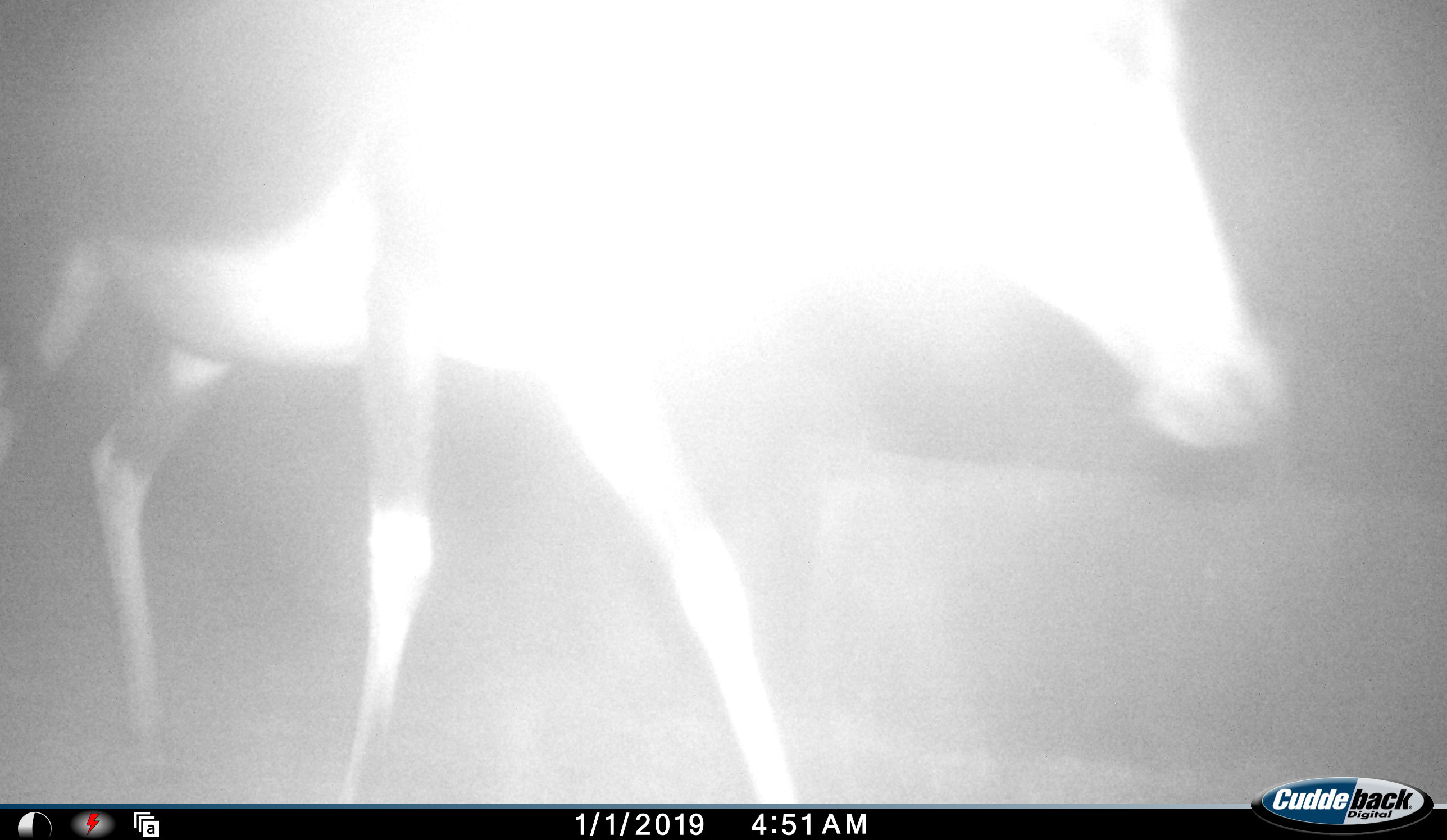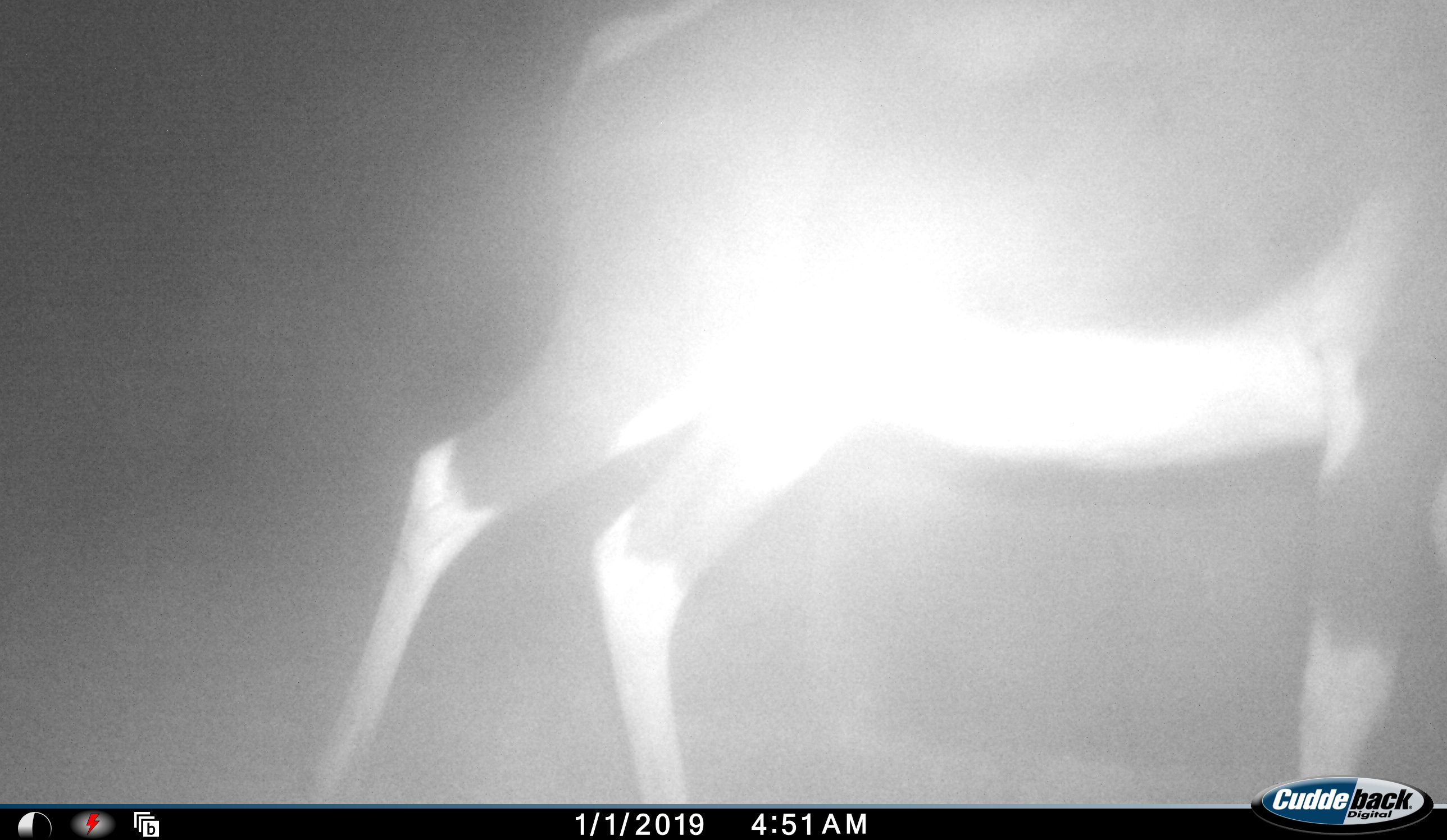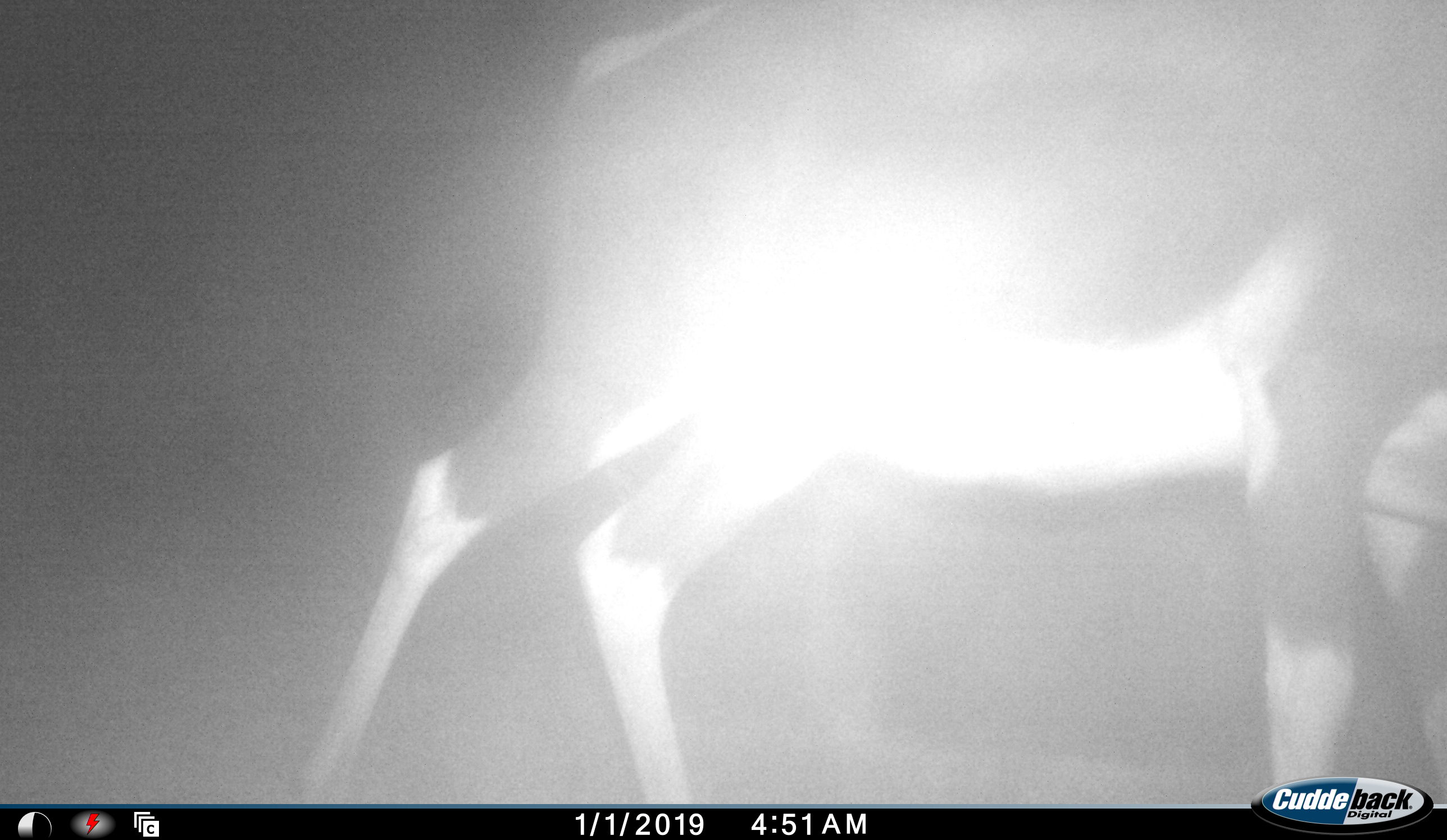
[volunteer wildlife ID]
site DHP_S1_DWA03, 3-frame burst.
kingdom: Animalia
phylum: Chordata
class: Mammalia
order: Artiodactyla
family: Bovidae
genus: Damaliscus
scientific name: Damaliscus pygargus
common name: bontebok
Bontebok (Damaliscus pygargus), count 1. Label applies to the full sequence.